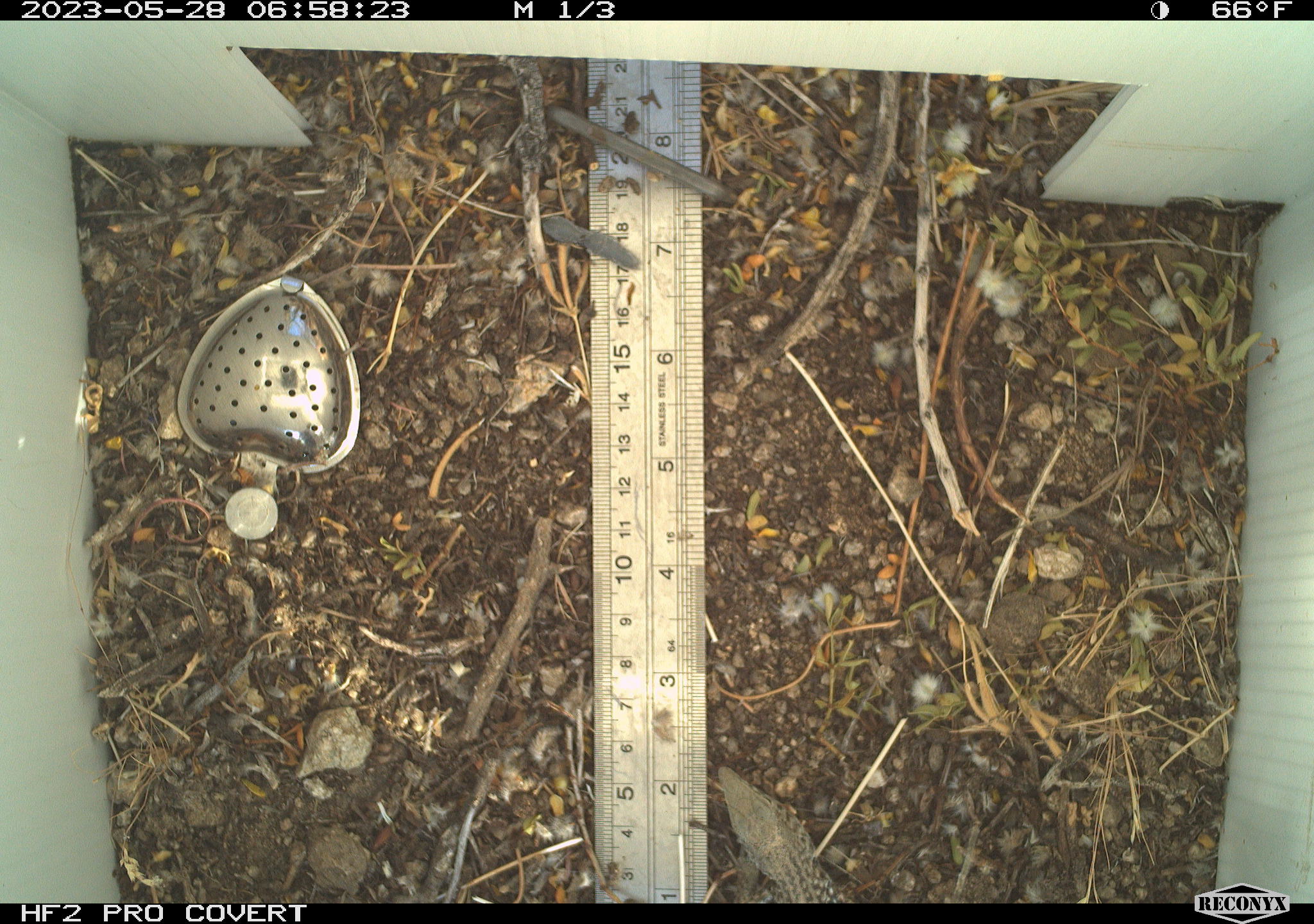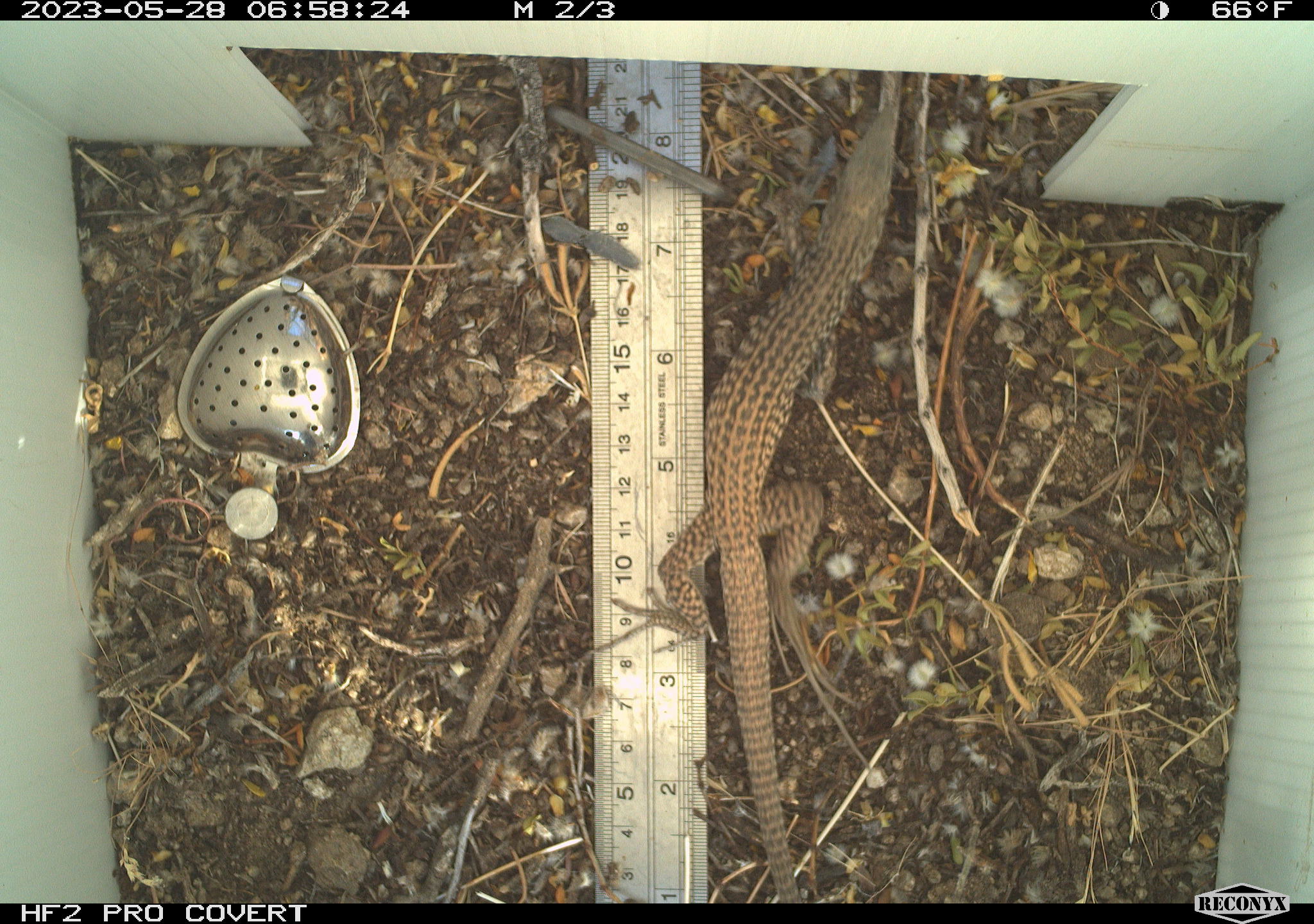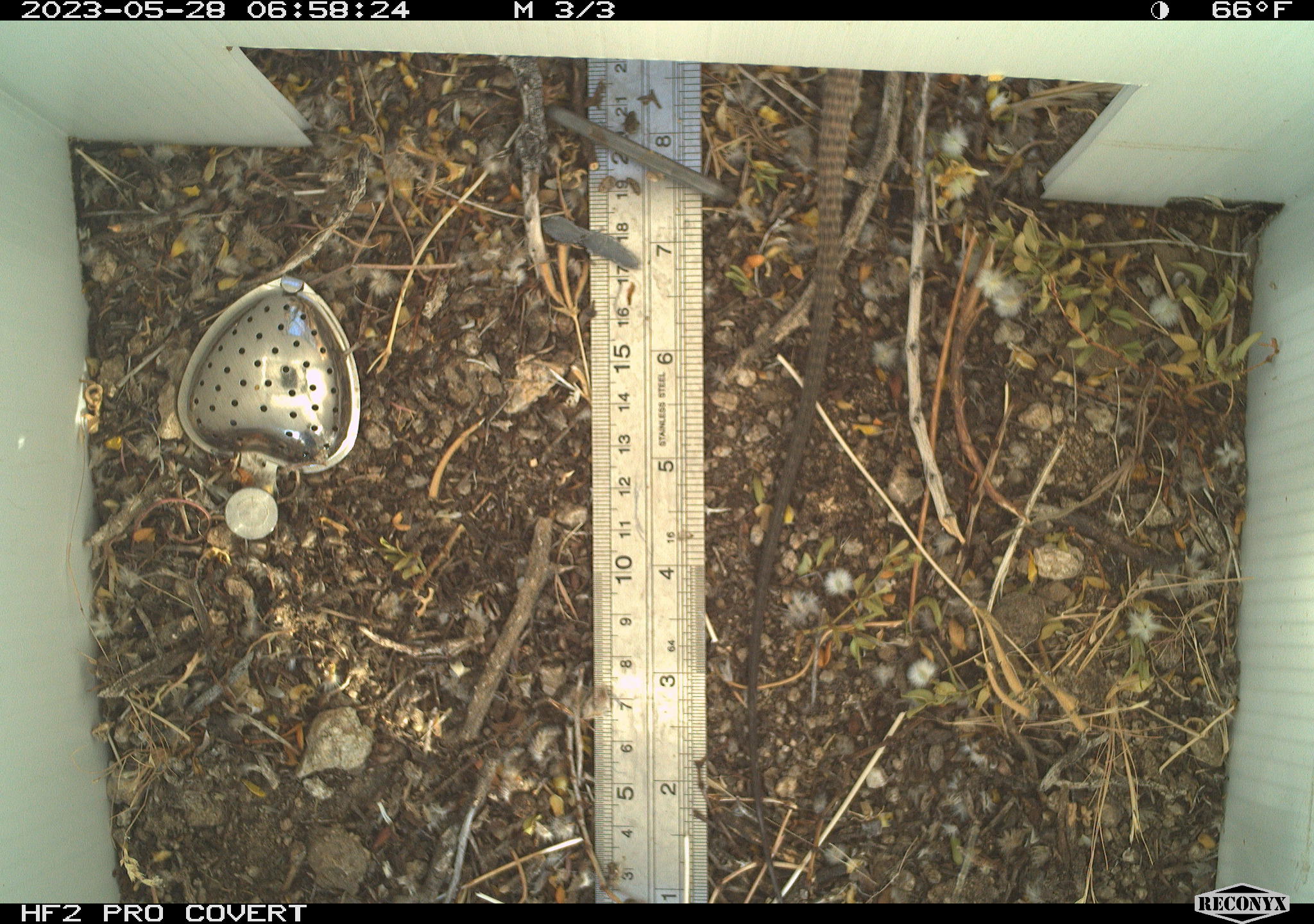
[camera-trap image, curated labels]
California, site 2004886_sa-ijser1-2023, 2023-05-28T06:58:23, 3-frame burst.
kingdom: Animalia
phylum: Chordata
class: Reptilia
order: Squamata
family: Teiidae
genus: Aspidoscelis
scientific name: Aspidoscelis tigris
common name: western whiptail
Western whiptail (Aspidoscelis tigris).